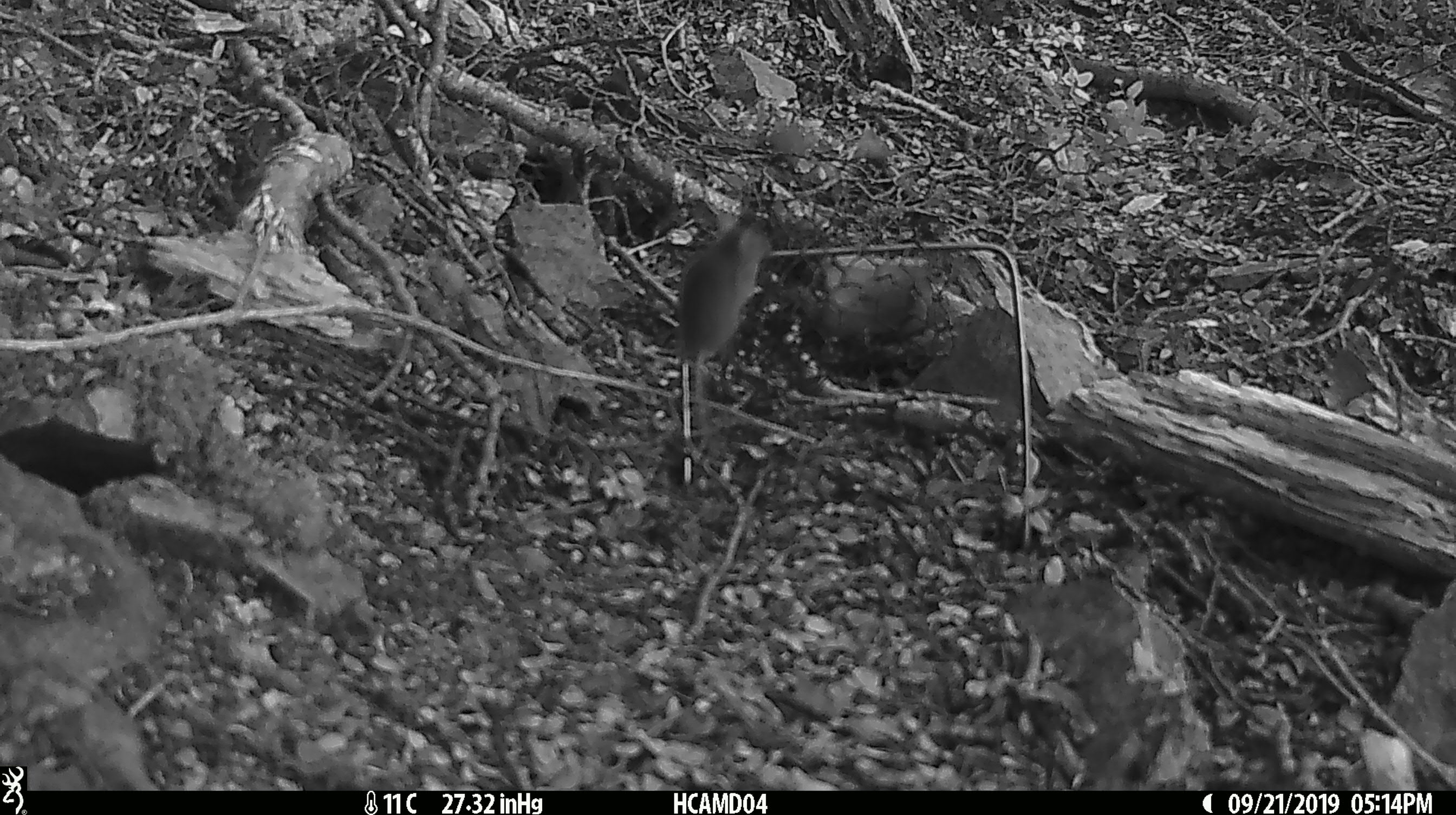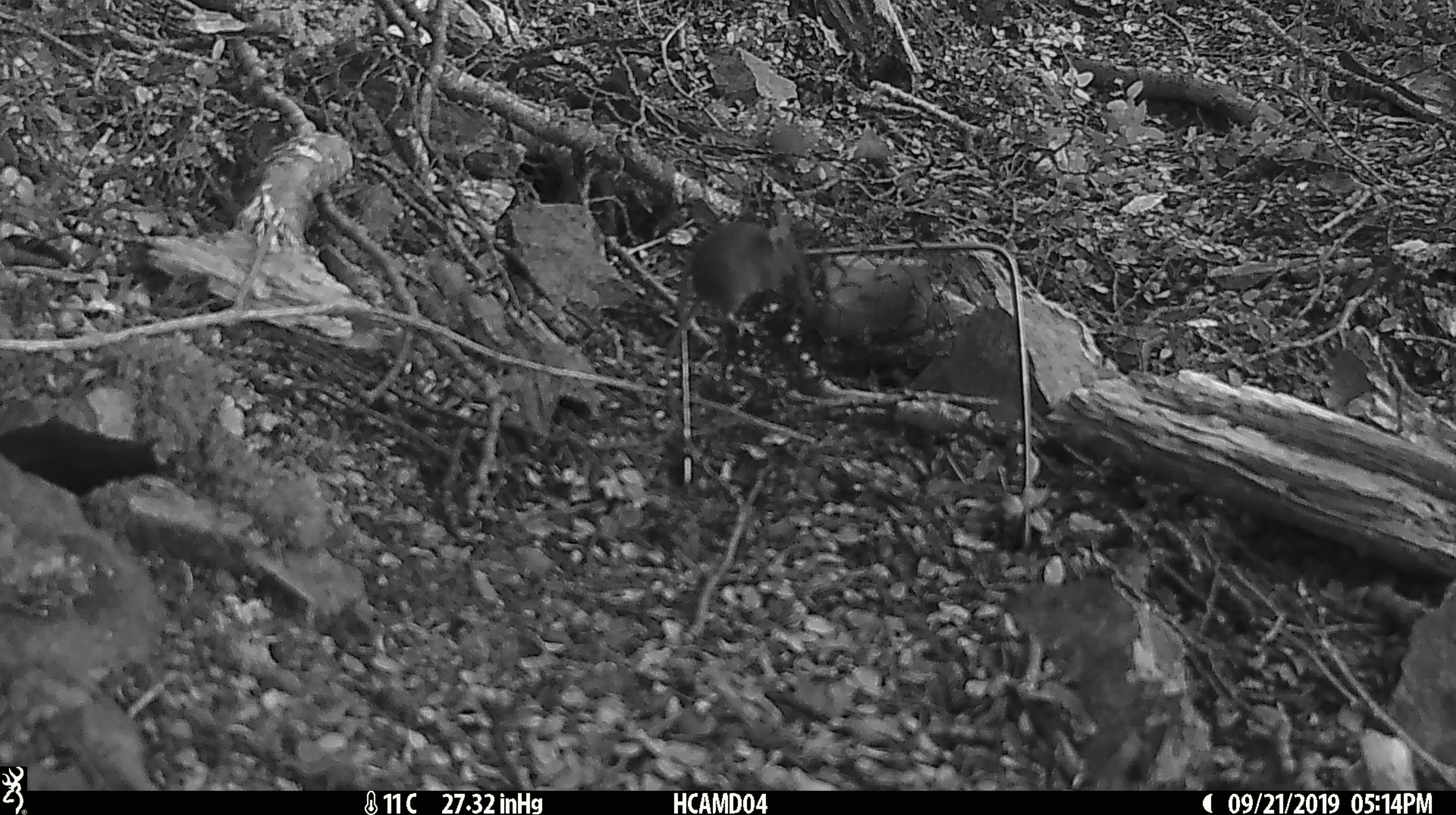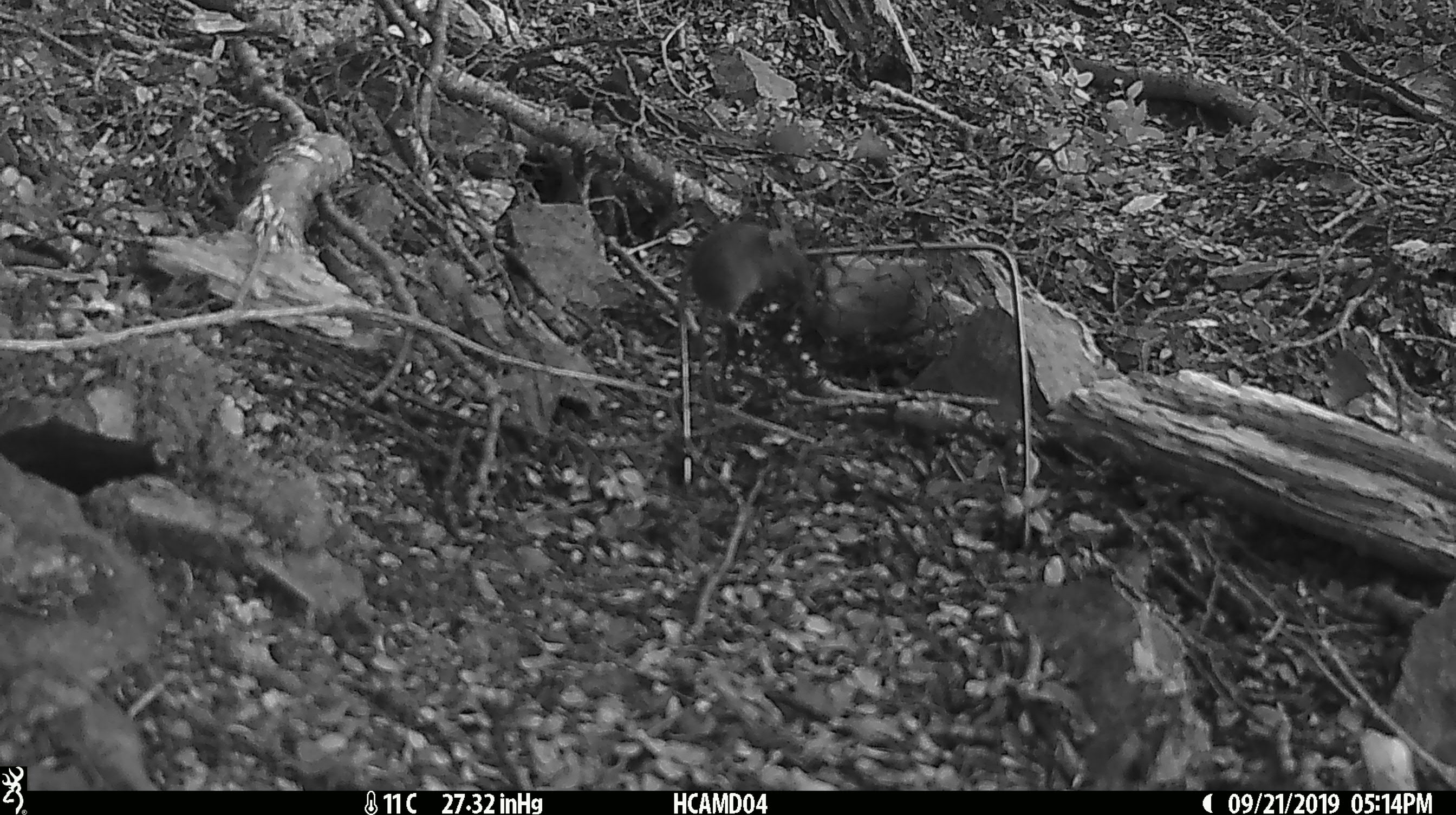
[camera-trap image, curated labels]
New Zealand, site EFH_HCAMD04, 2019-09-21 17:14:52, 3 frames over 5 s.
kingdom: Animalia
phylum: Chordata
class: Mammalia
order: Rodentia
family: Muridae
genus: Mus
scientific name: Mus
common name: mouse